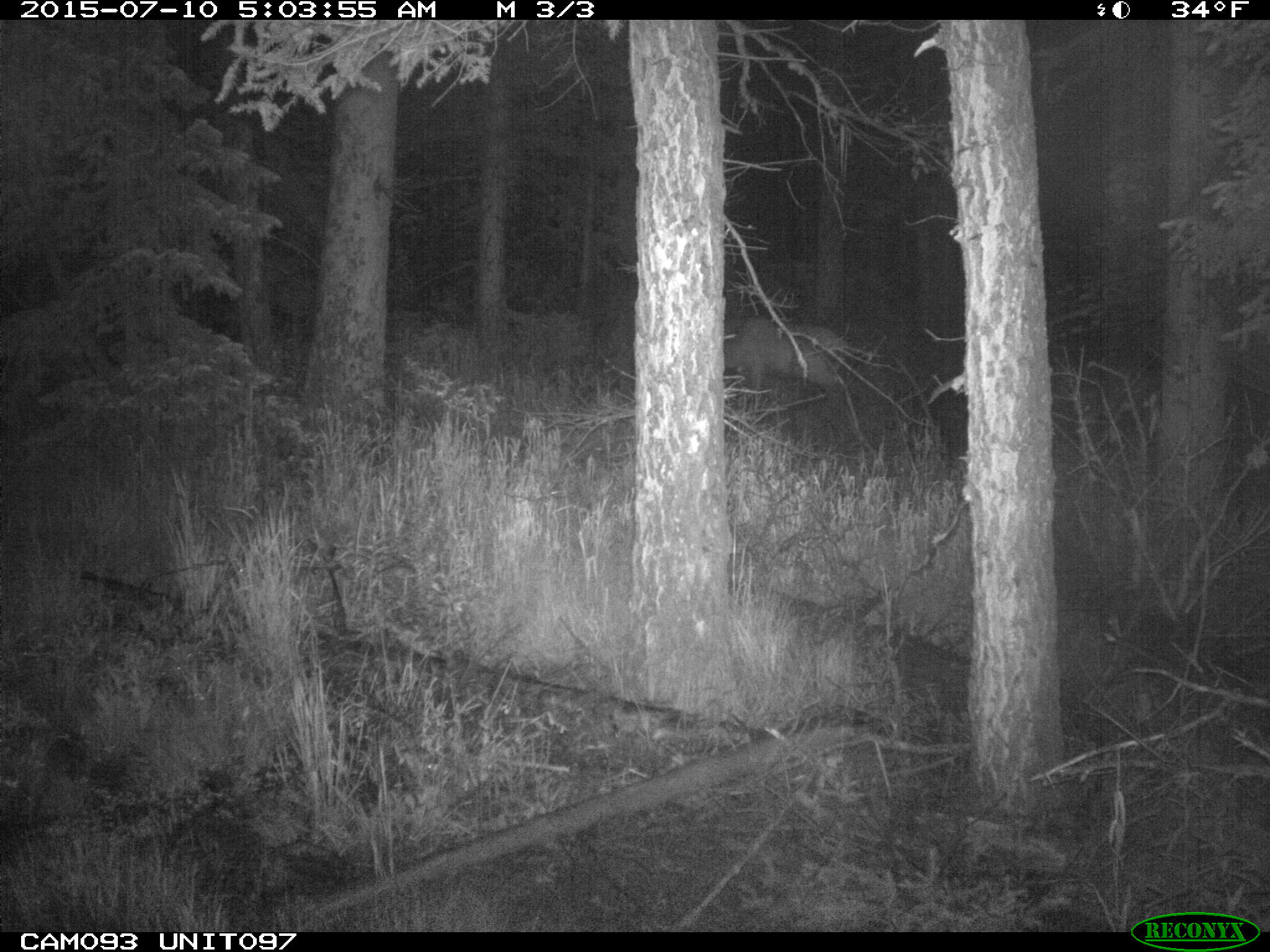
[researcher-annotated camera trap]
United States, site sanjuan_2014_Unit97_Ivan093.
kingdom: Animalia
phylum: Chordata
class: Mammalia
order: Artiodactyla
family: Cervidae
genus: Cervus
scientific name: Cervus elaphus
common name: red deer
Cervus elaphus (red deer).